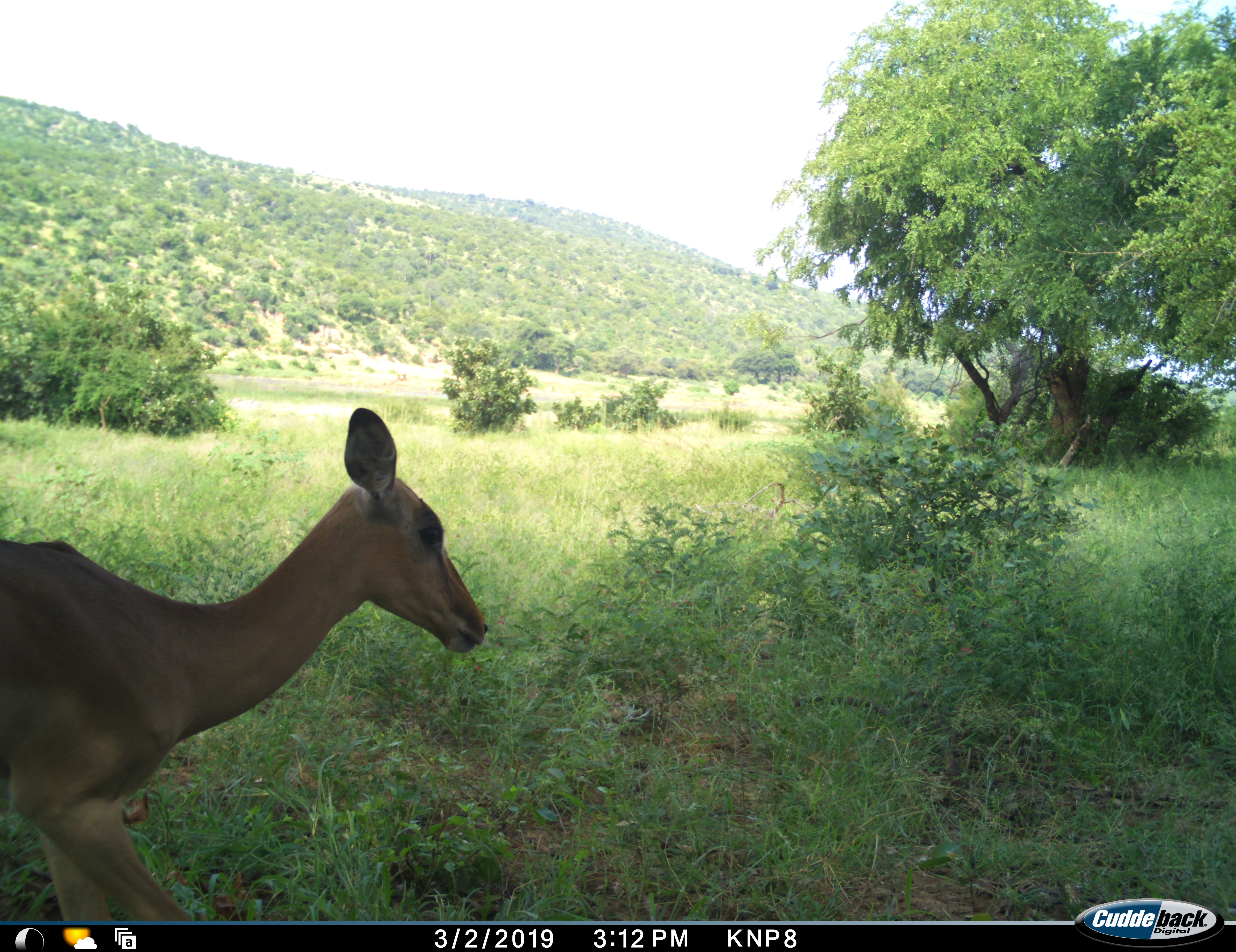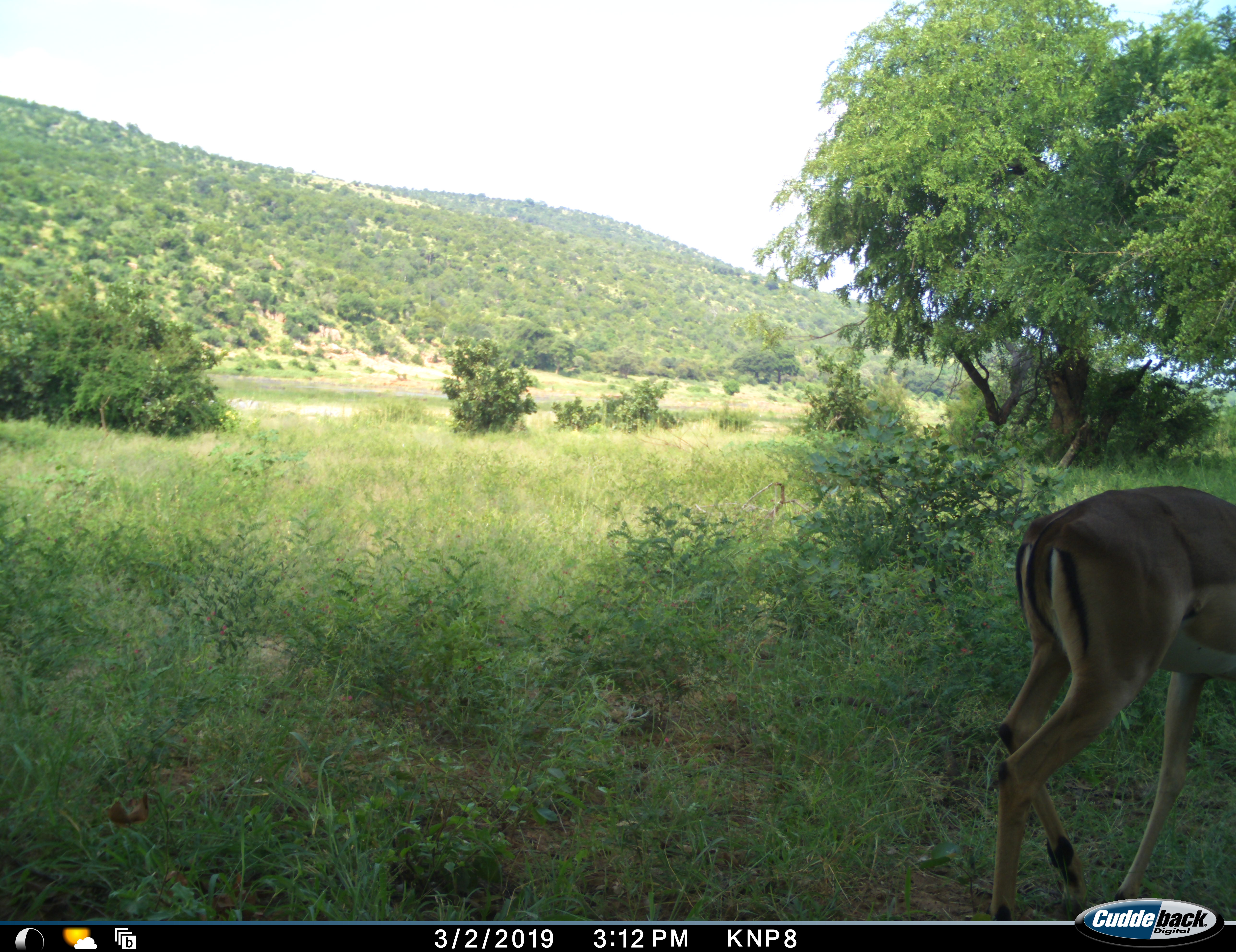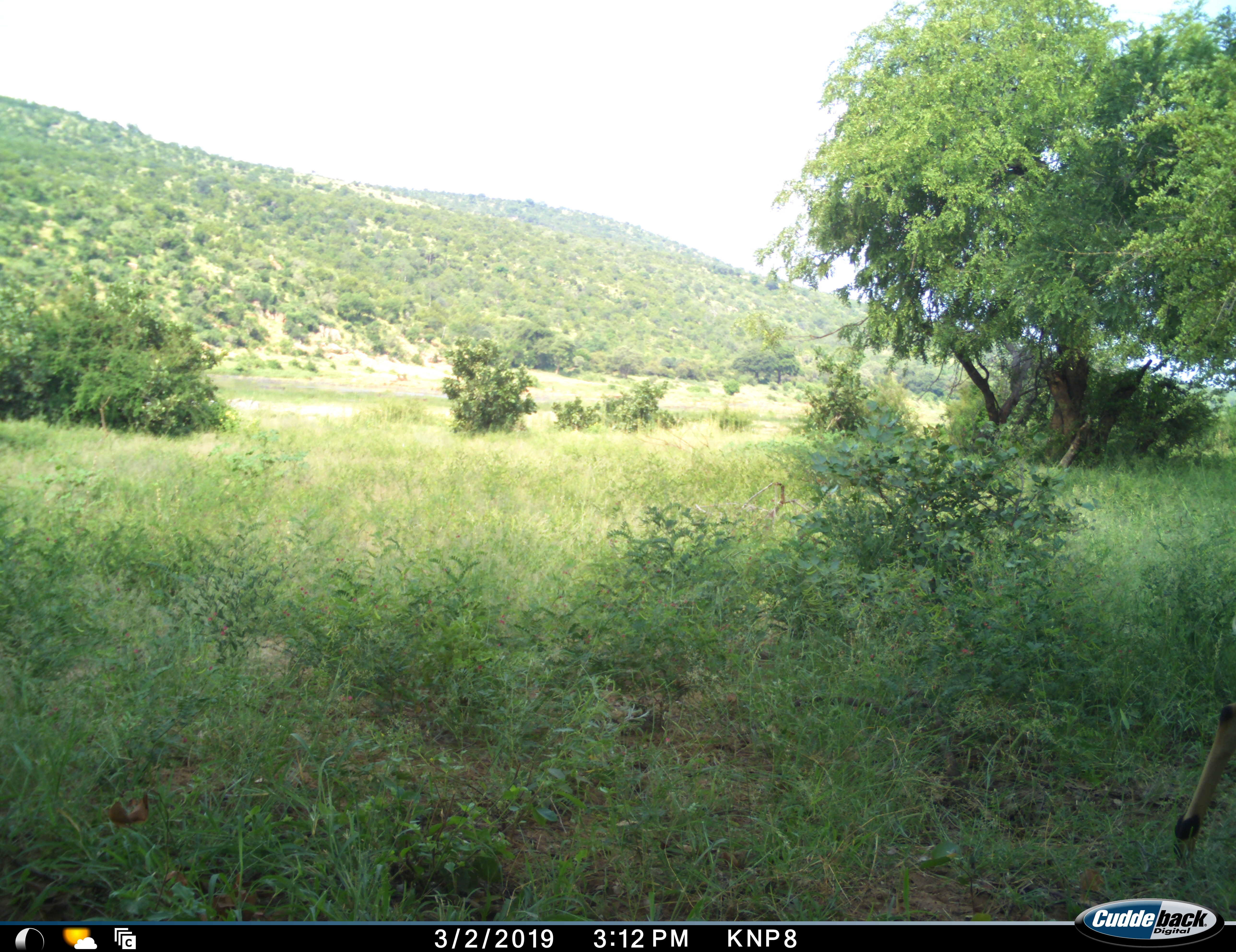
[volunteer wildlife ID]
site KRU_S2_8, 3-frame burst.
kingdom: Animalia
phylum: Chordata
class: Mammalia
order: Artiodactyla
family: Bovidae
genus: Aepyceros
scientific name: Aepyceros melampus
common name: impala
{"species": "impala (Aepyceros melampus)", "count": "1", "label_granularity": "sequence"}